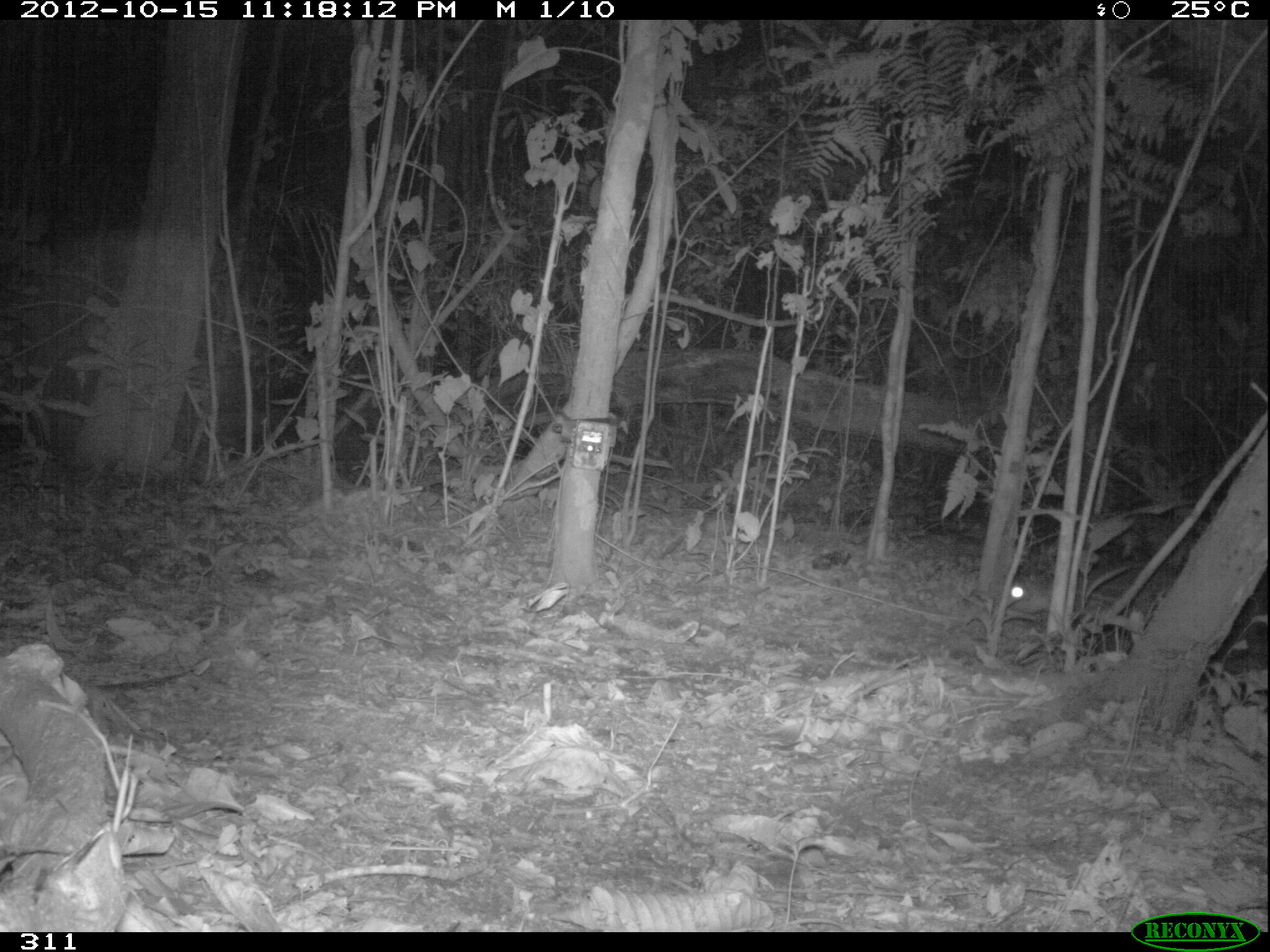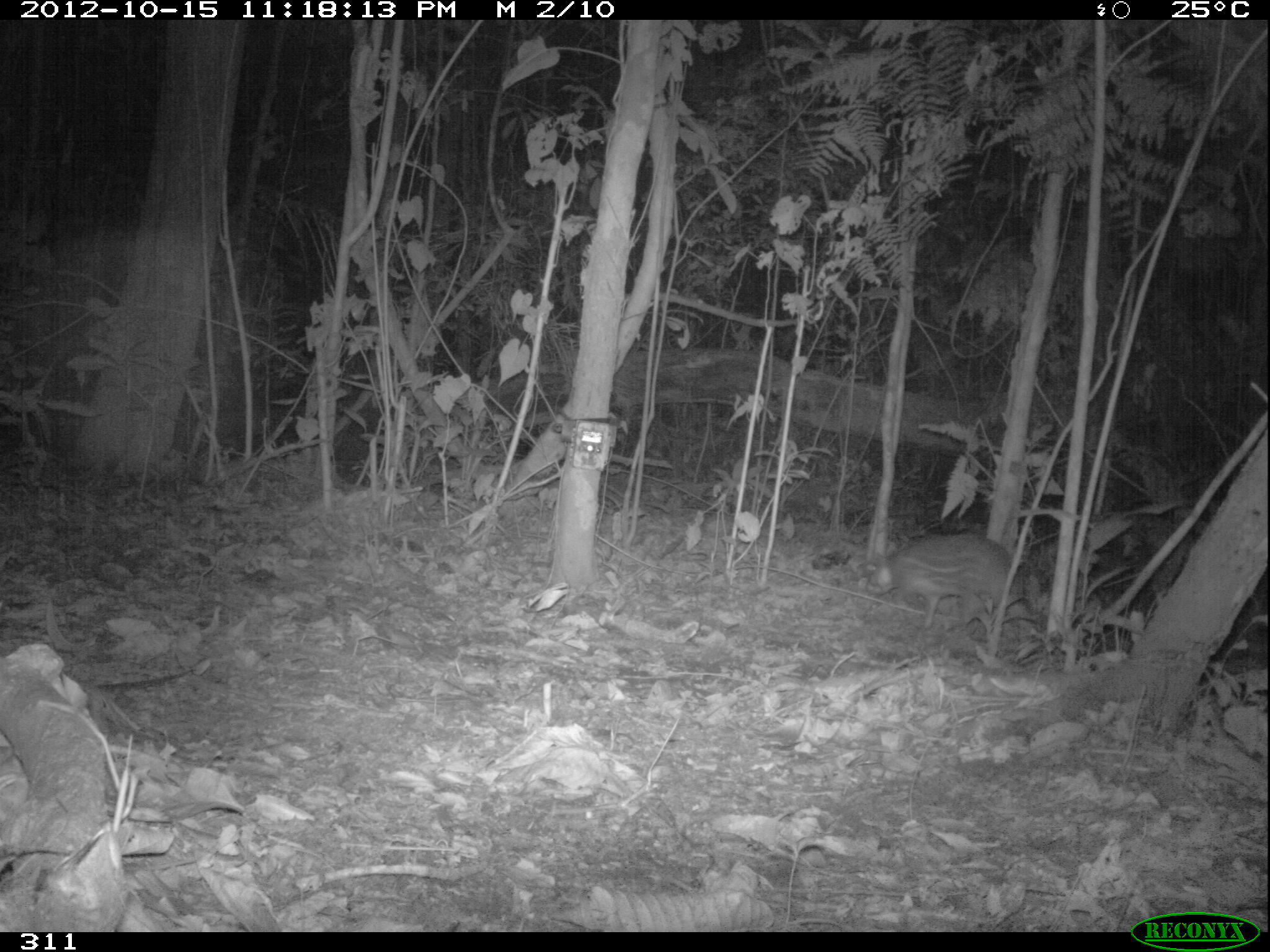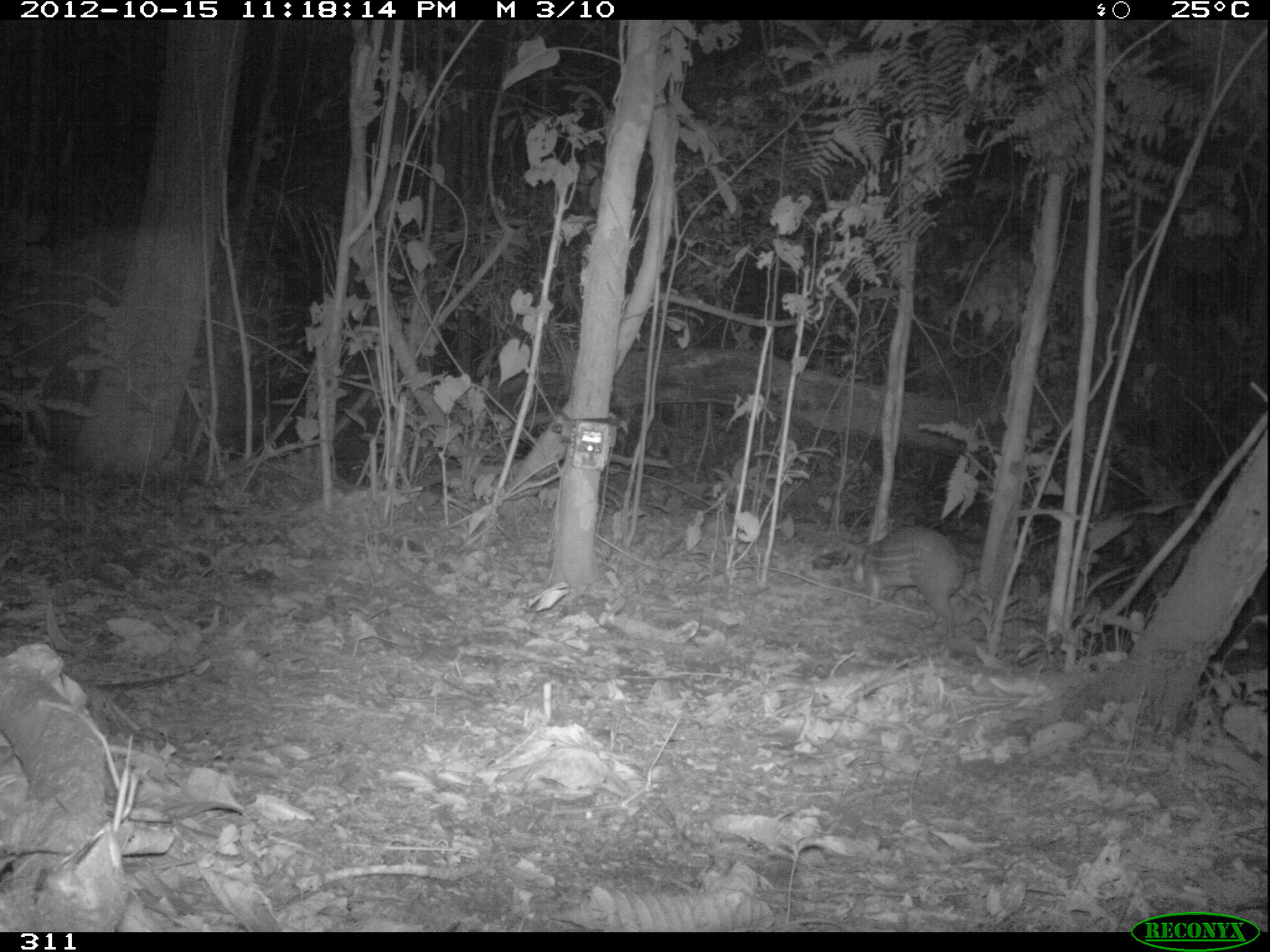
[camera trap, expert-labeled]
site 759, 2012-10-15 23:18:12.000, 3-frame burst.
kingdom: Animalia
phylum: Chordata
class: Mammalia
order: Rodentia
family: Cuniculidae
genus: Cuniculus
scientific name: Cuniculus paca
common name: spotted paca